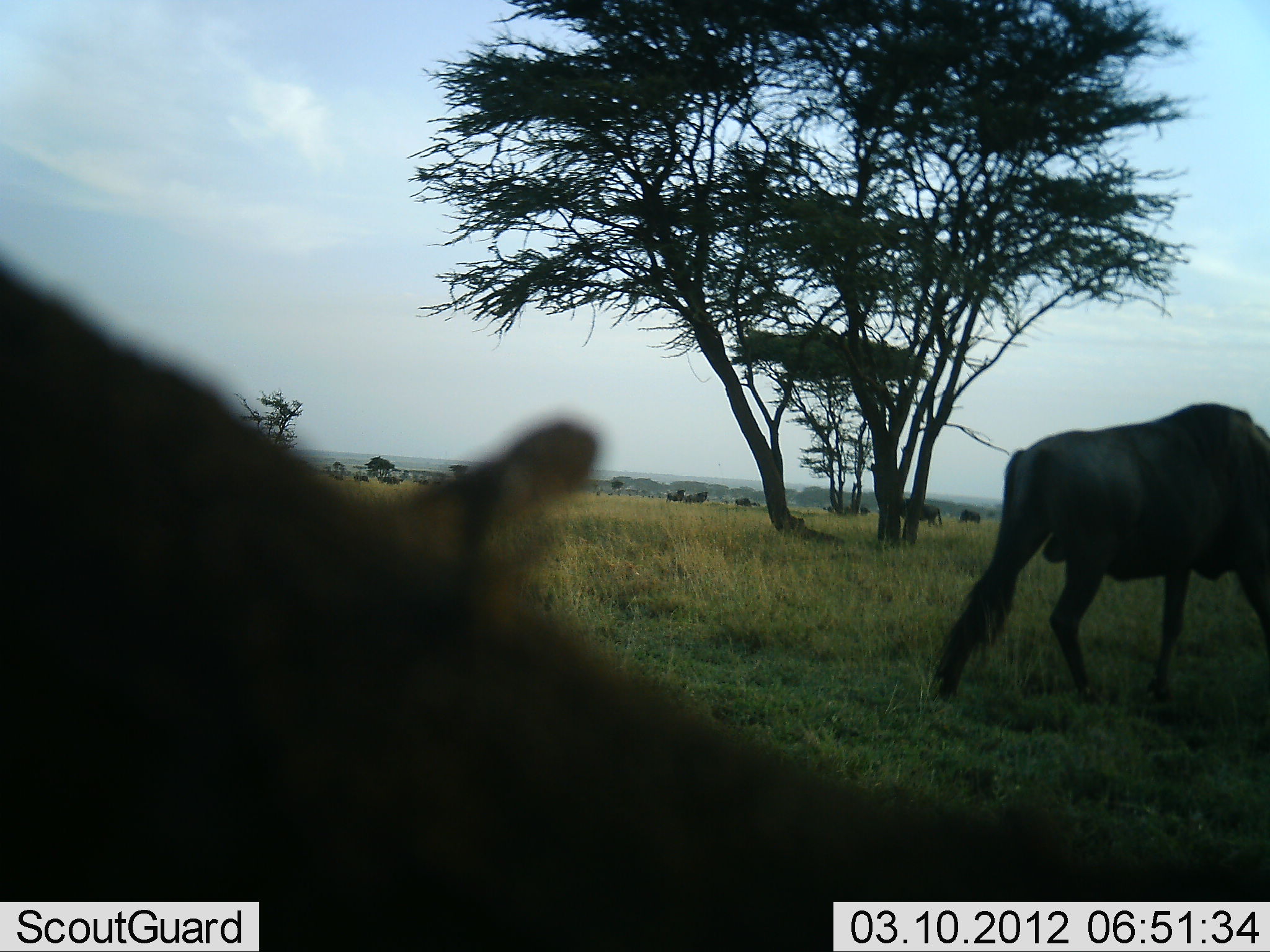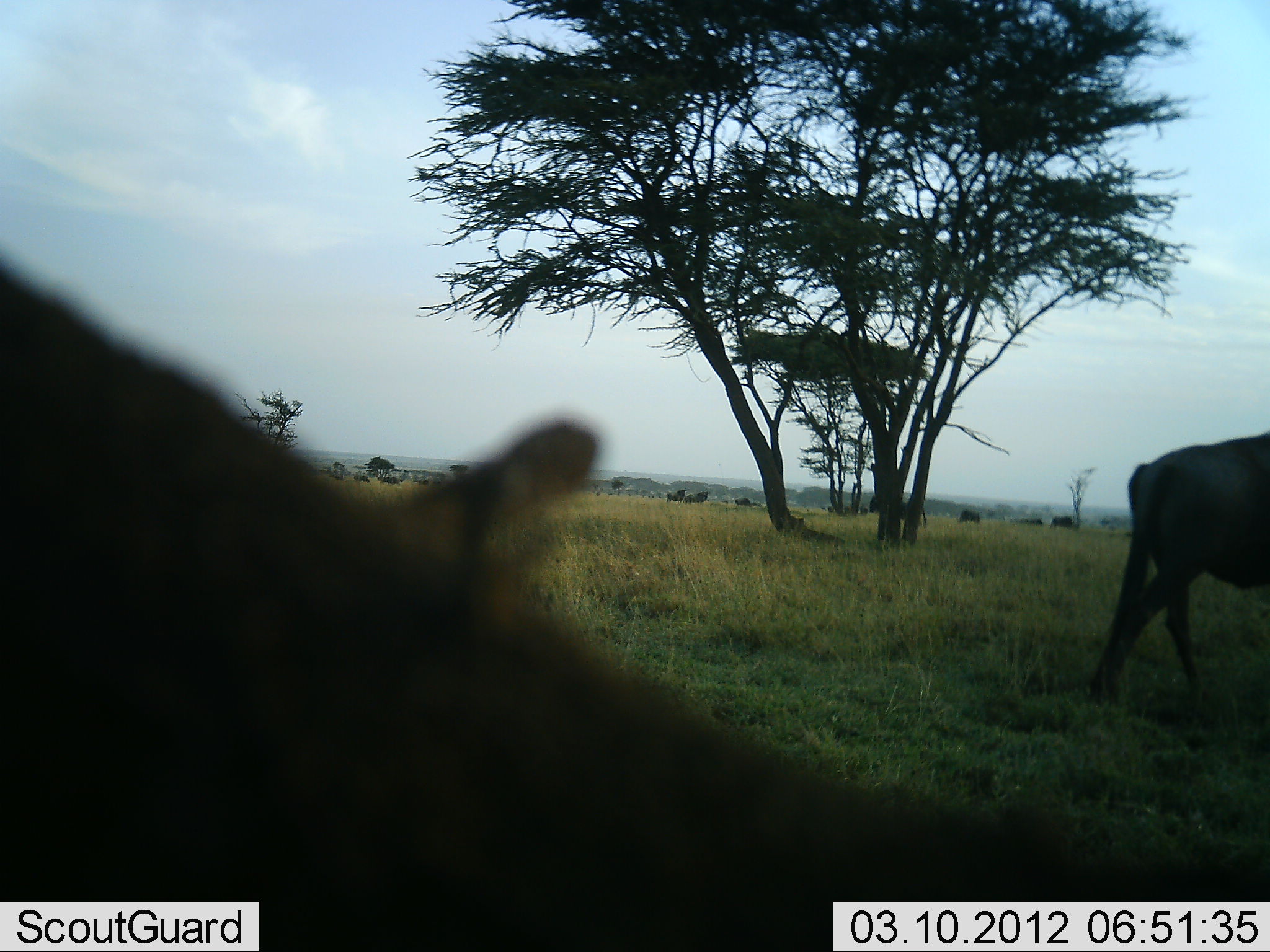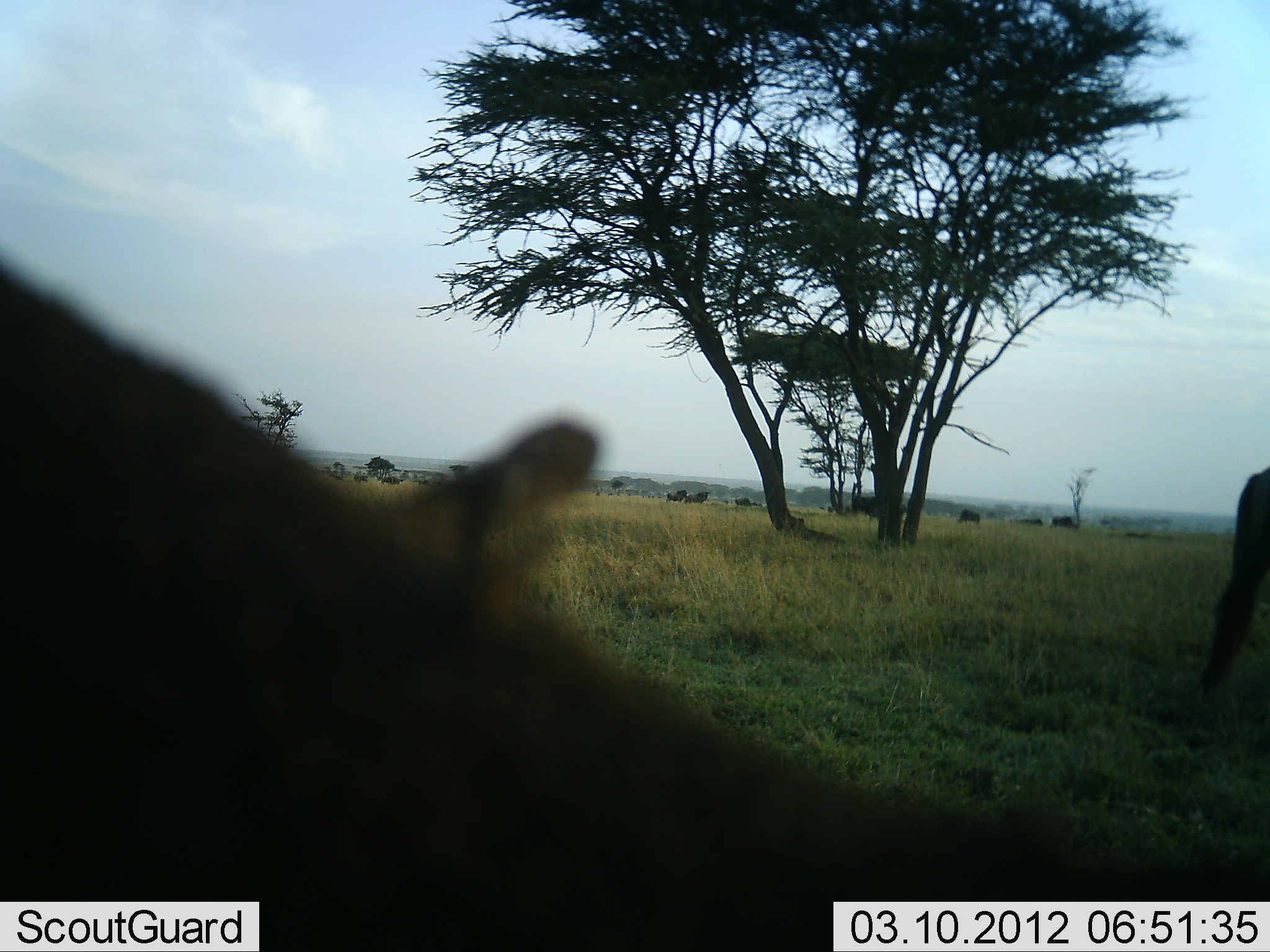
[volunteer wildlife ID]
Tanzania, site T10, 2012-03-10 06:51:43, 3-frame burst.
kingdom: Animalia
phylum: Chordata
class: Mammalia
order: Artiodactyla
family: Bovidae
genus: Connochaetes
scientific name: Connochaetes taurinus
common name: blue wildebeest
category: wildebeest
Wildebeest (blue wildebeest) (Connochaetes taurinus), count 5. Behavior (volunteer vote fractions): standing 48%, resting 14%, moving 95%, interacting 0%. Young present (vote fraction): 0%. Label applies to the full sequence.